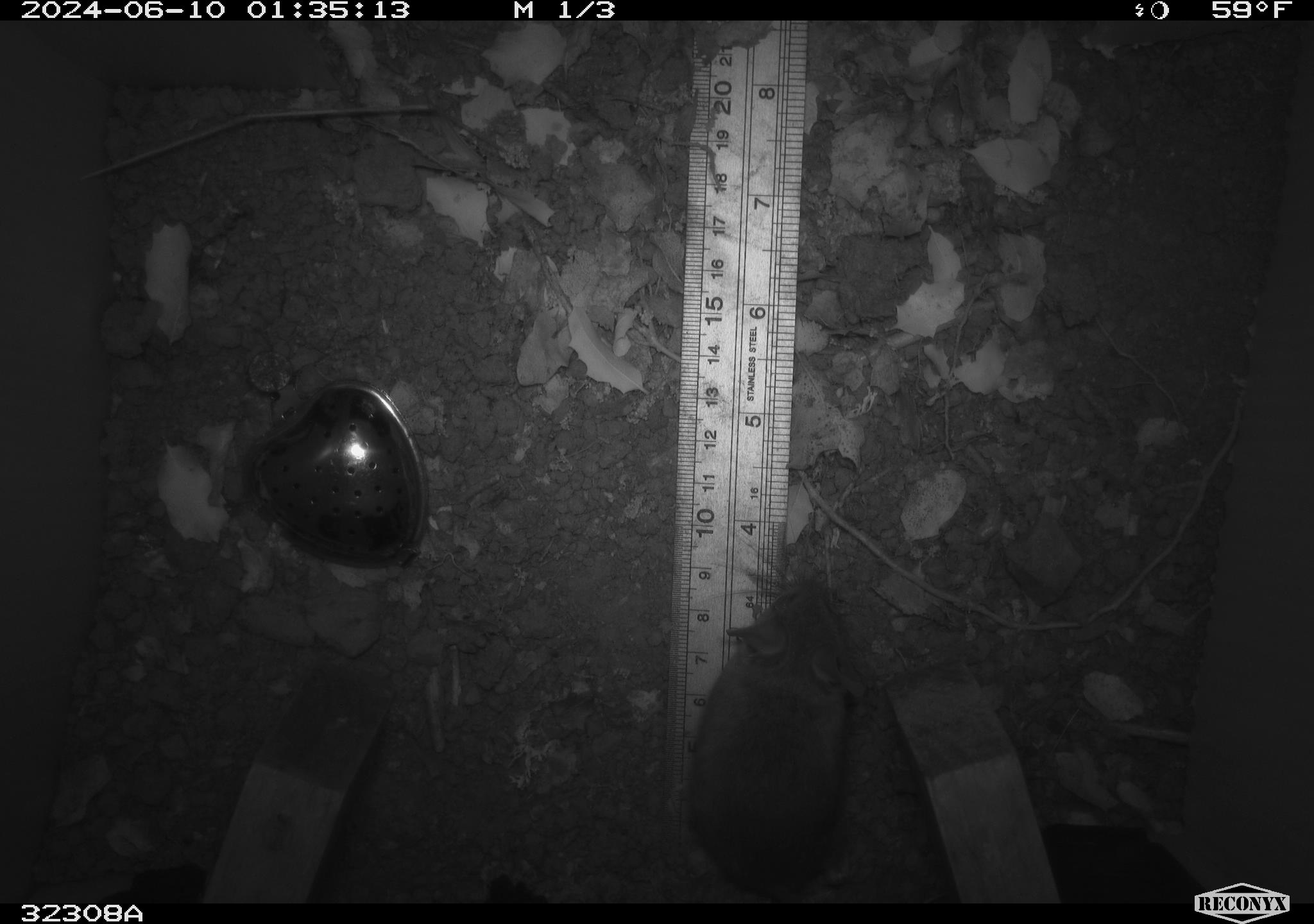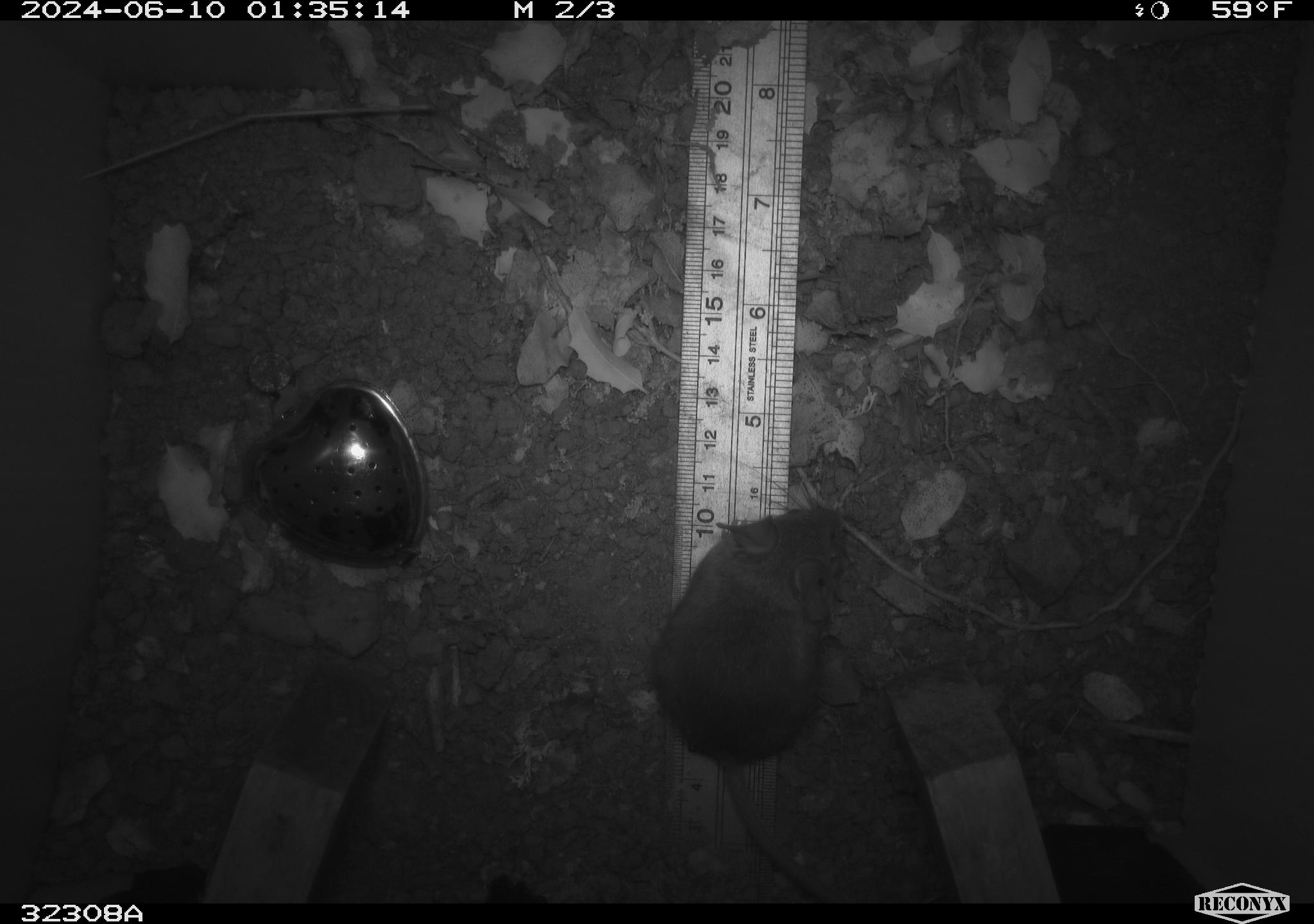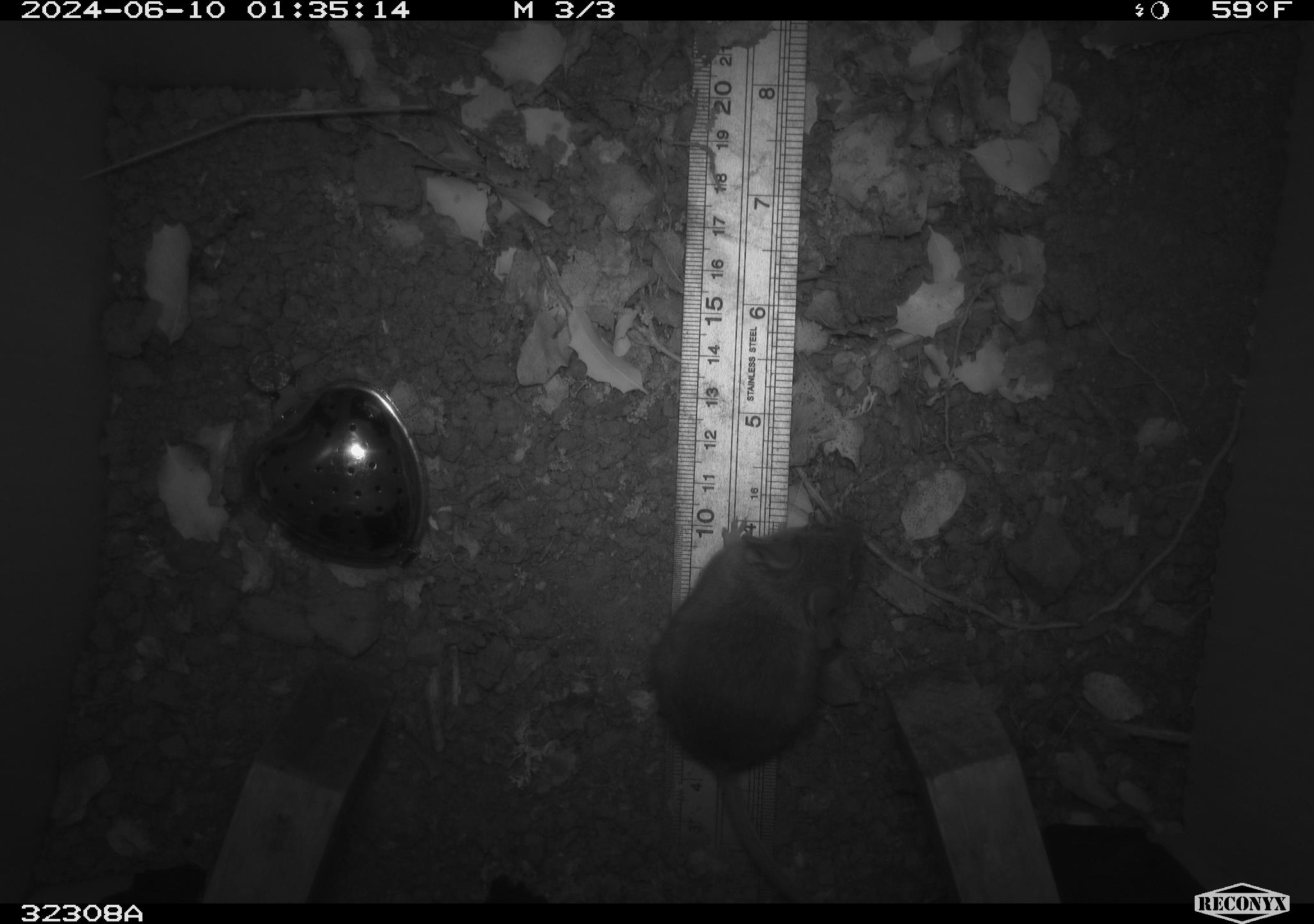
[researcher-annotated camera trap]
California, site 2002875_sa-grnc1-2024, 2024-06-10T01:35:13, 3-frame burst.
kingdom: Animalia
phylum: Chordata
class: Mammalia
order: Rodentia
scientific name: Rodentia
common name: rodent